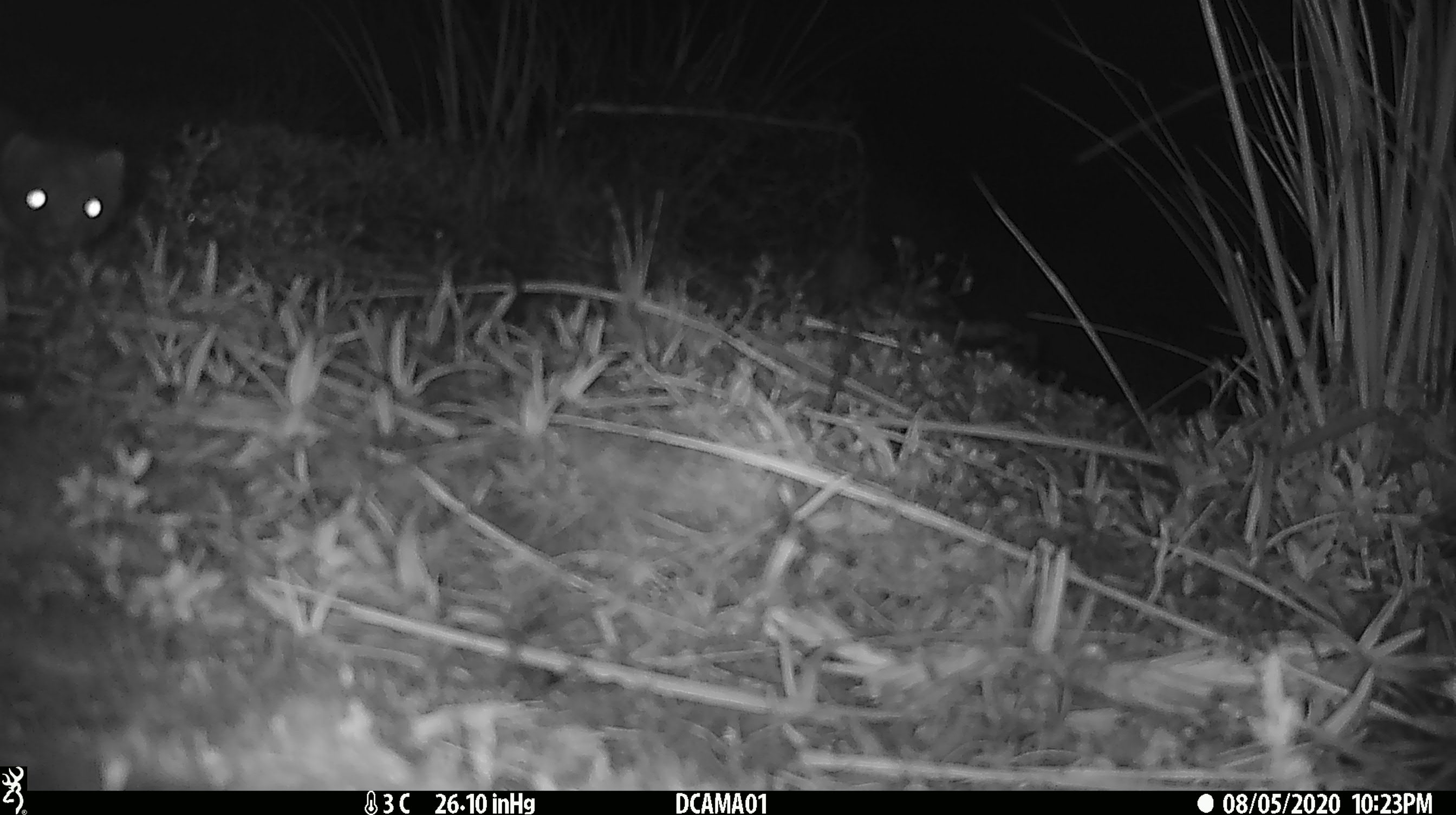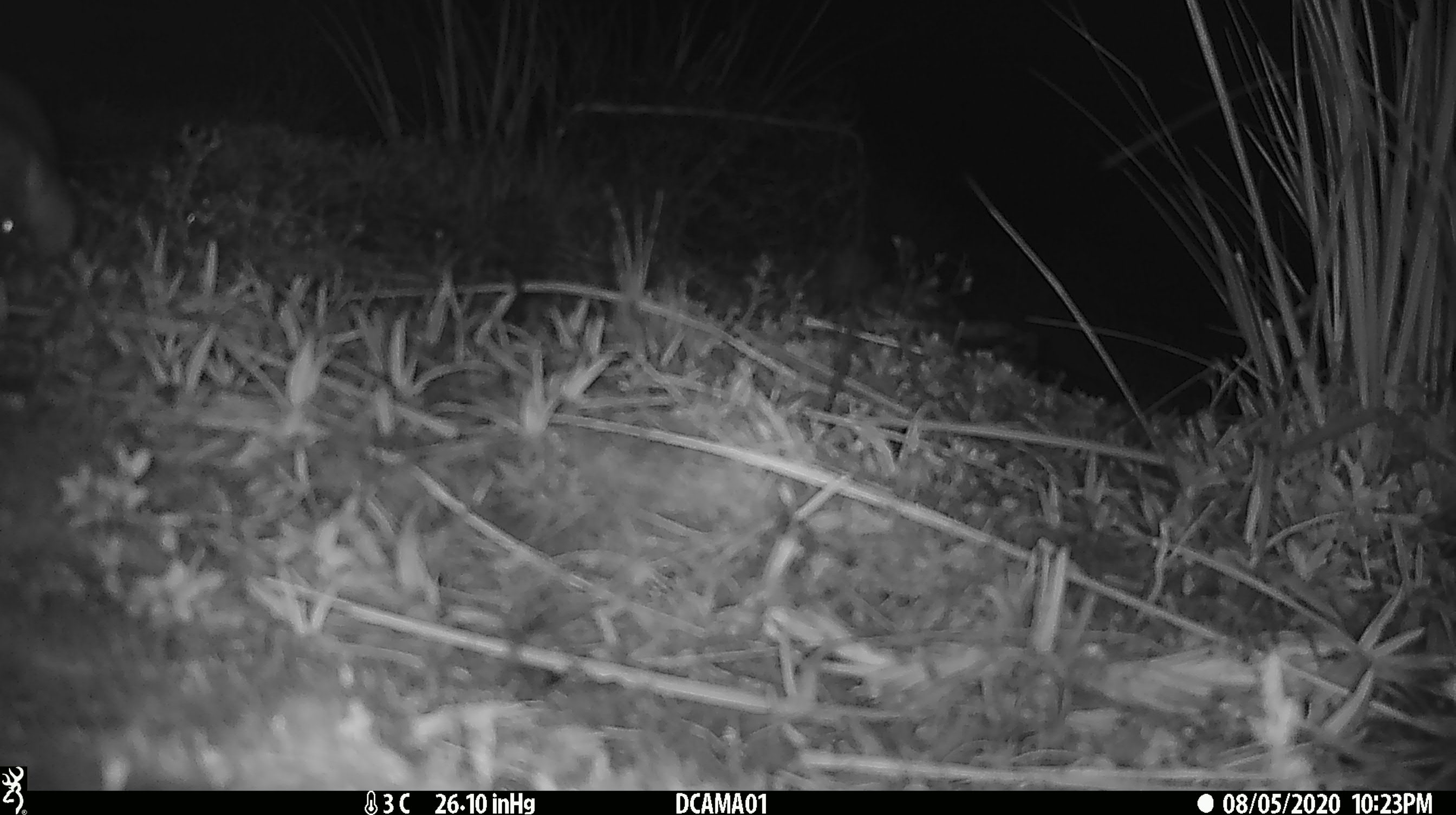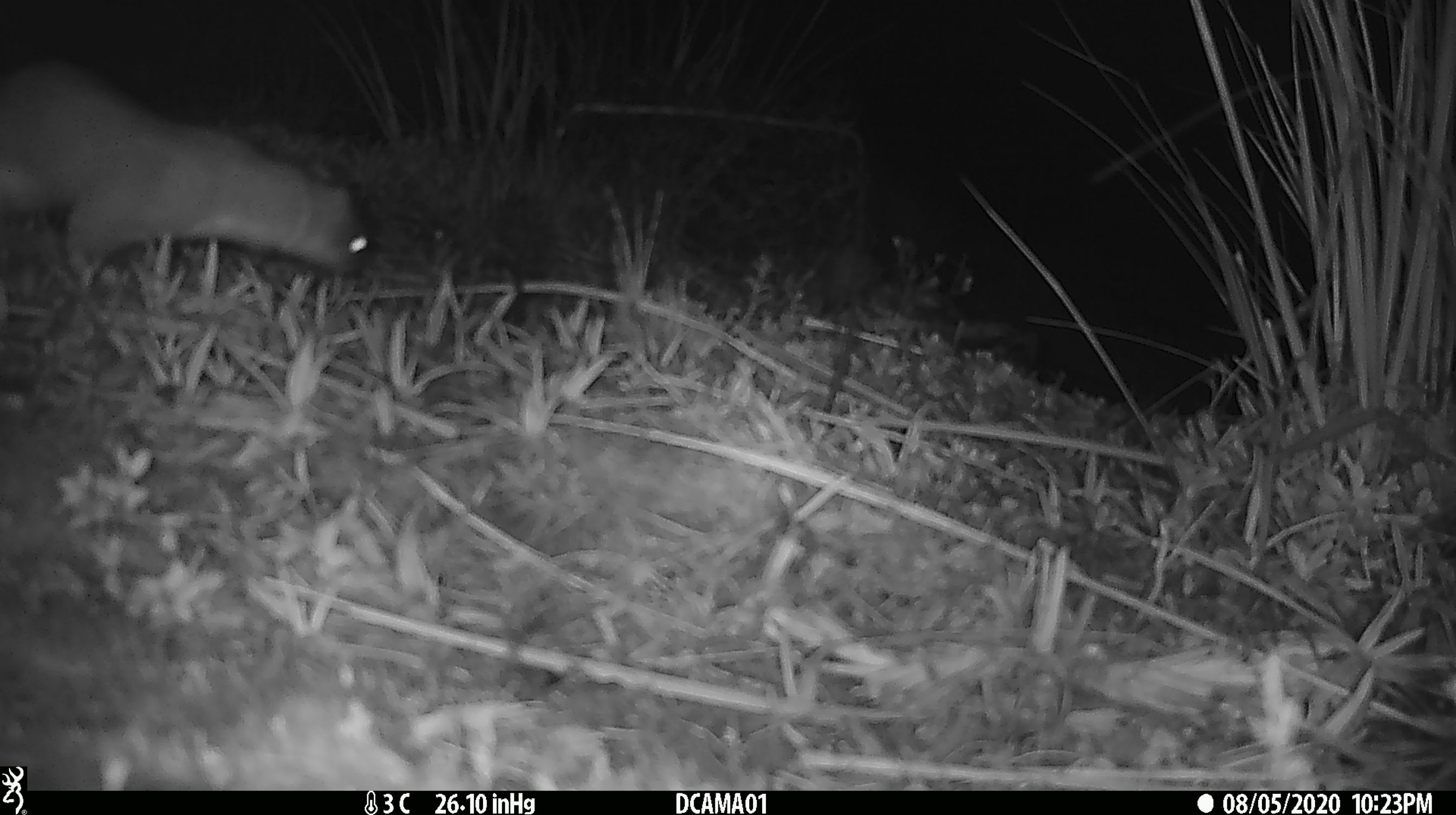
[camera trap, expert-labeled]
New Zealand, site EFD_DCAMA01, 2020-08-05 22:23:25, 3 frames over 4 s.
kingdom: Animalia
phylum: Chordata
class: Mammalia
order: Carnivora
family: Mustelidae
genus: Mustela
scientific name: Mustela erminea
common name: stoat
Stoat (Mustela erminea).